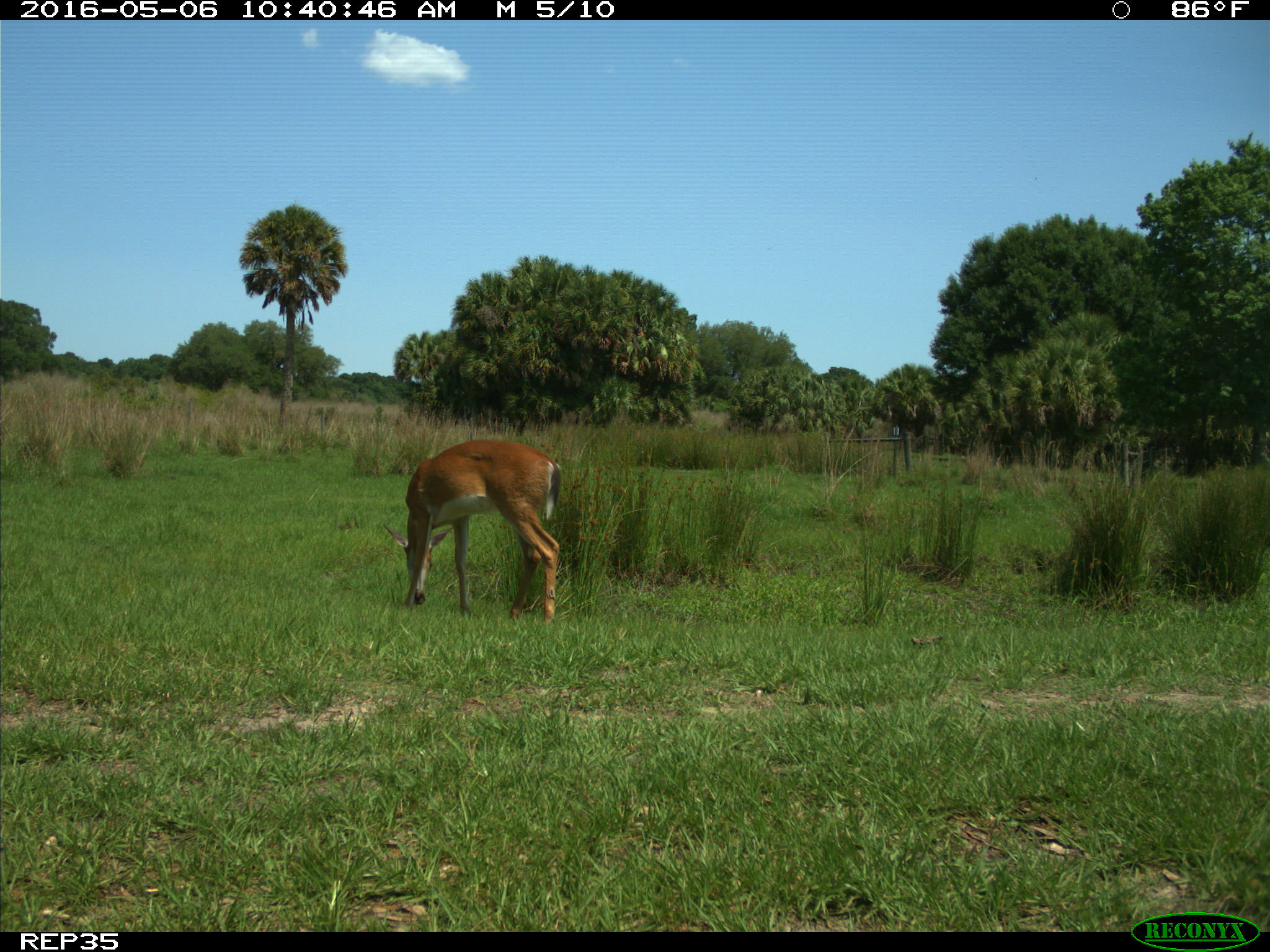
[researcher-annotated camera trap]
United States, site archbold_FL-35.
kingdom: Animalia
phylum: Chordata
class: Mammalia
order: Artiodactyla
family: Cervidae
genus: Odocoileus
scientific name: Odocoileus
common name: deer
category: unidentified deer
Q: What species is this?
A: Unidentified deer (deer) (Odocoileus).